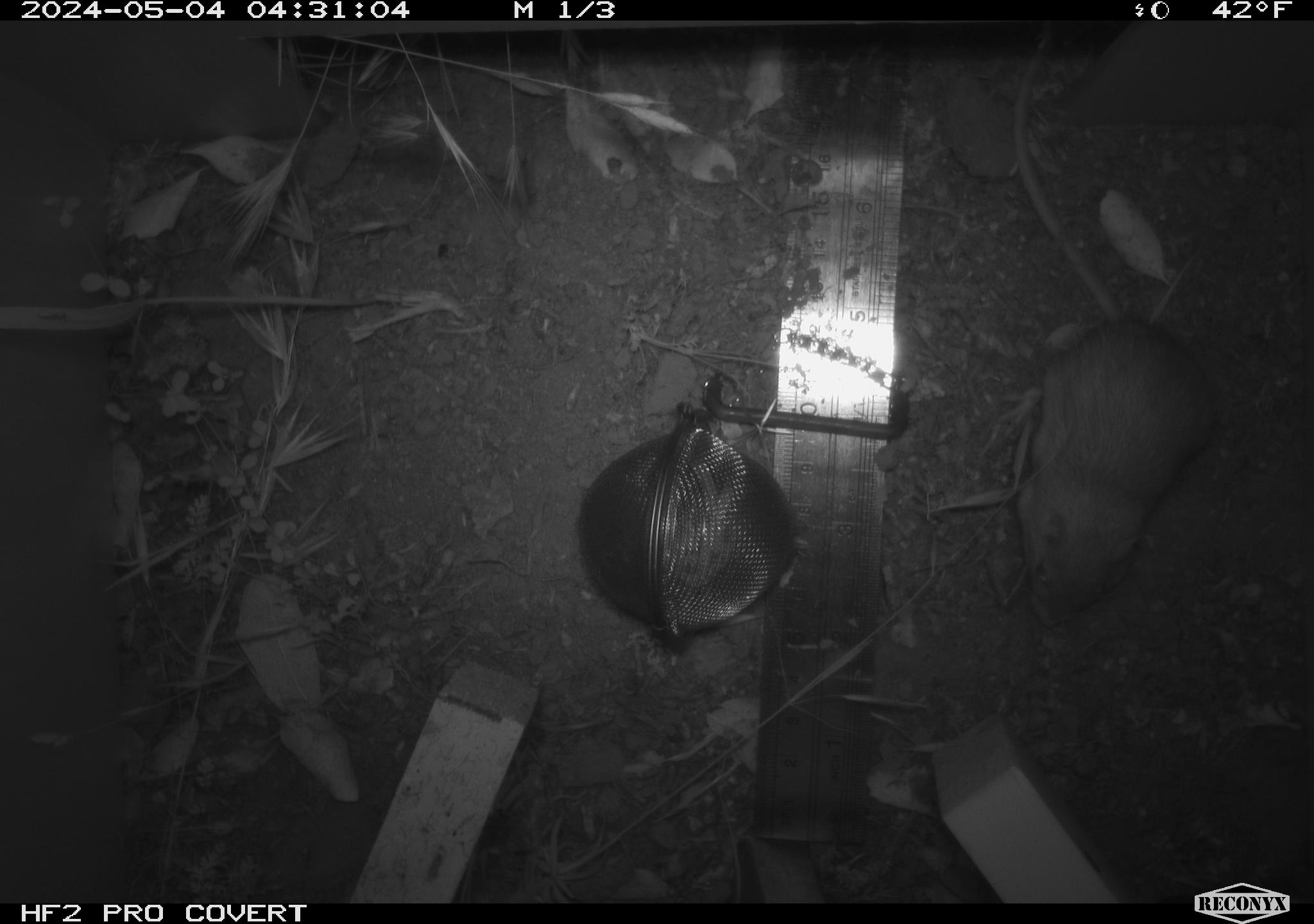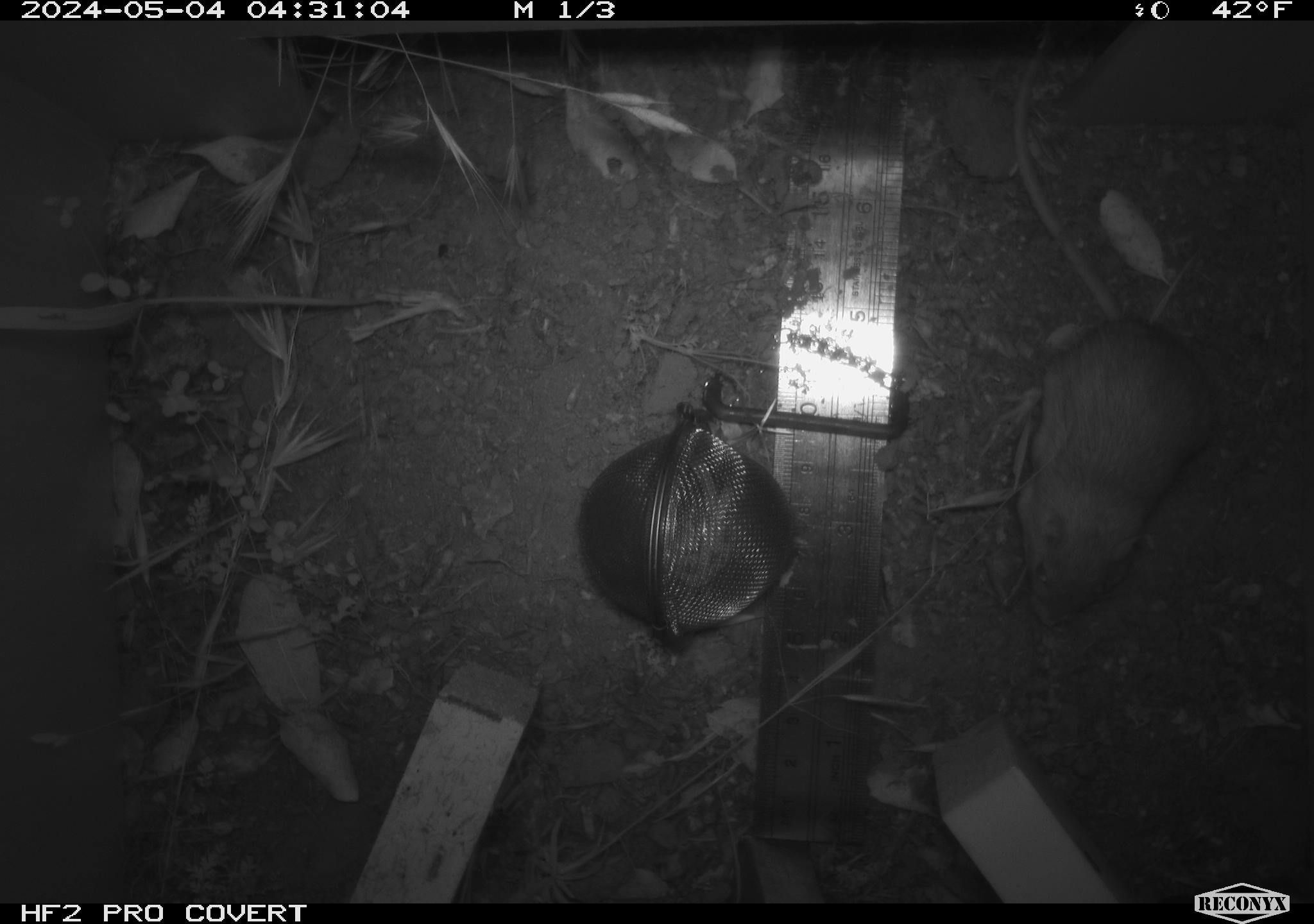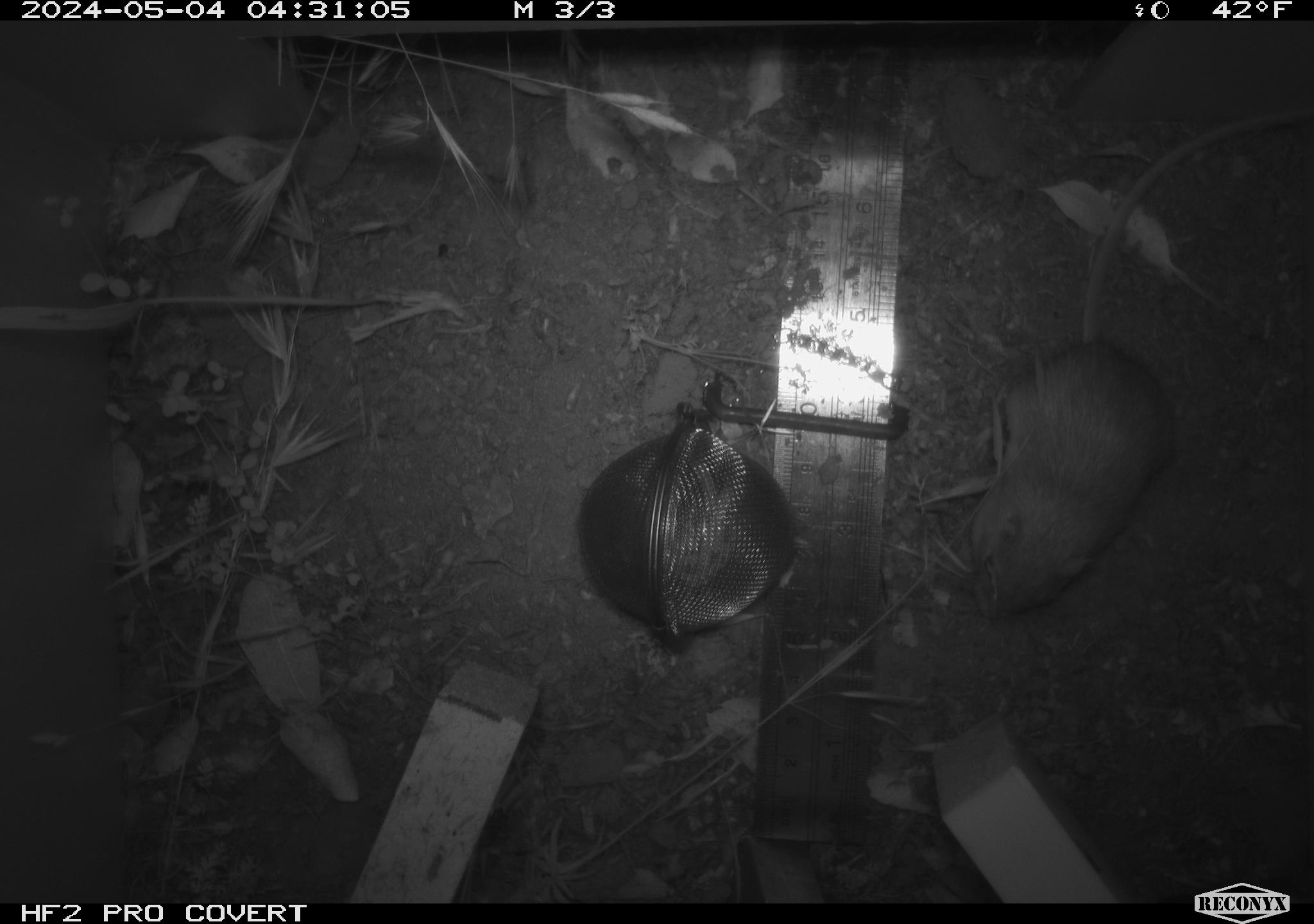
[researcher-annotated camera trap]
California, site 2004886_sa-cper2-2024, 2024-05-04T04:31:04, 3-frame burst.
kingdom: Animalia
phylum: Chordata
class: Mammalia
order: Rodentia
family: Heteromyidae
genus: Dipodomys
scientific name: Dipodomys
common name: kangaroo rats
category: dipodomys species